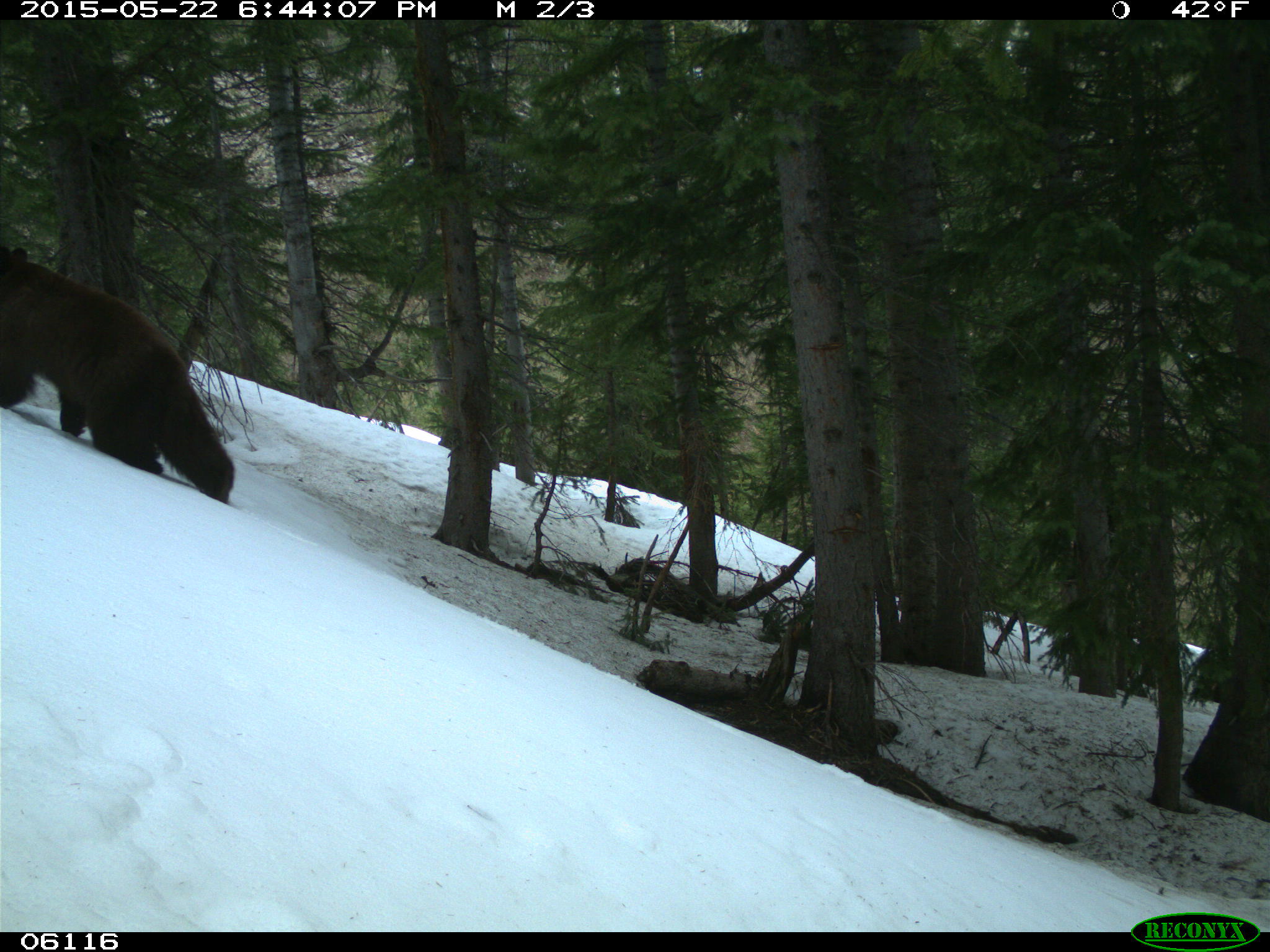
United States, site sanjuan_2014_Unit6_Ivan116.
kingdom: Animalia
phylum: Chordata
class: Mammalia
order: Carnivora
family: Ursidae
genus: Ursus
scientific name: Ursus americanus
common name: american black bear